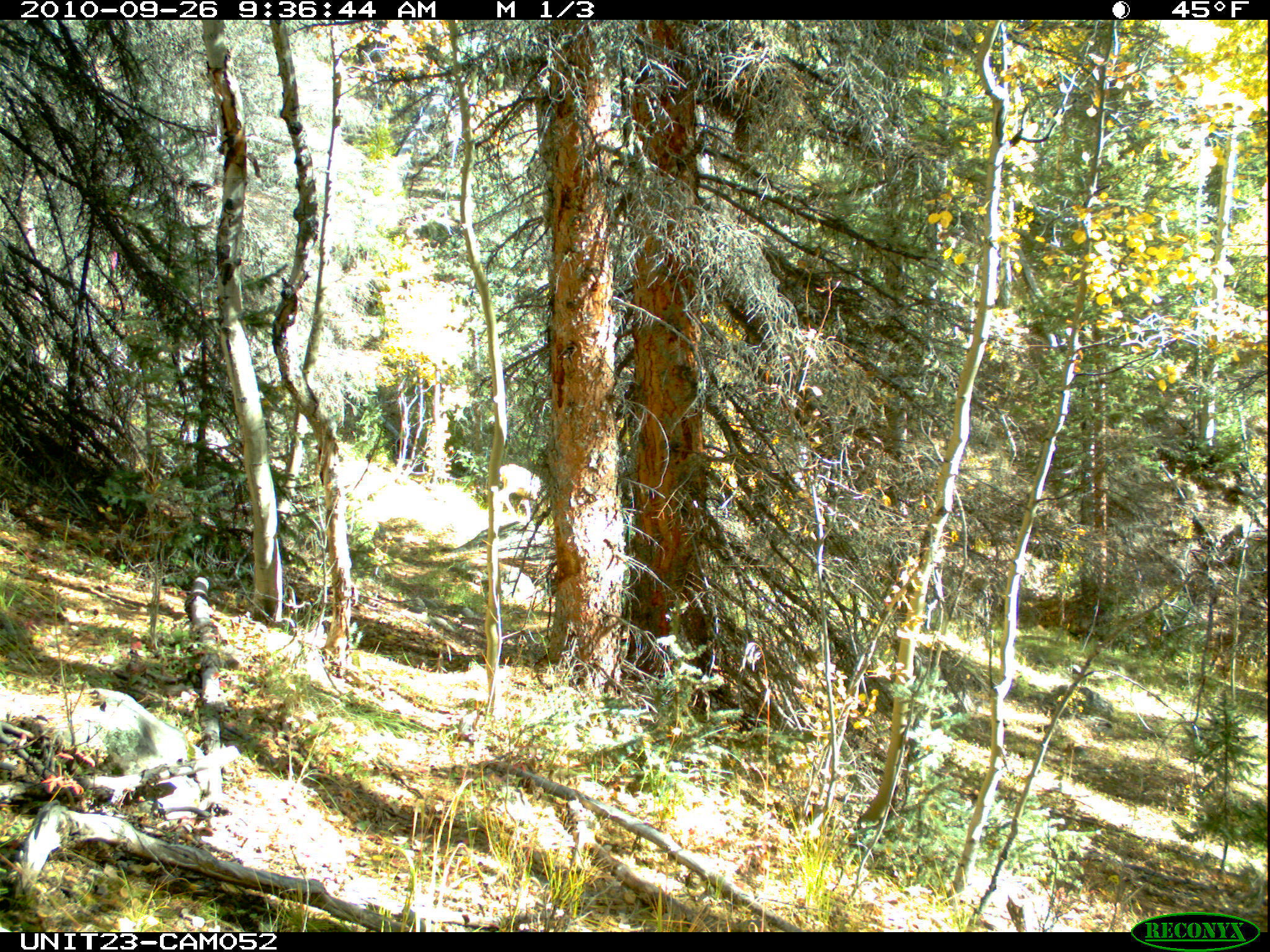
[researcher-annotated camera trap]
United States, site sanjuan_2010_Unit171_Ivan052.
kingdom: Animalia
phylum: Chordata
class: Mammalia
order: Artiodactyla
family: Cervidae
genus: Odocoileus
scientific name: Odocoileus hemionus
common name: mule deer